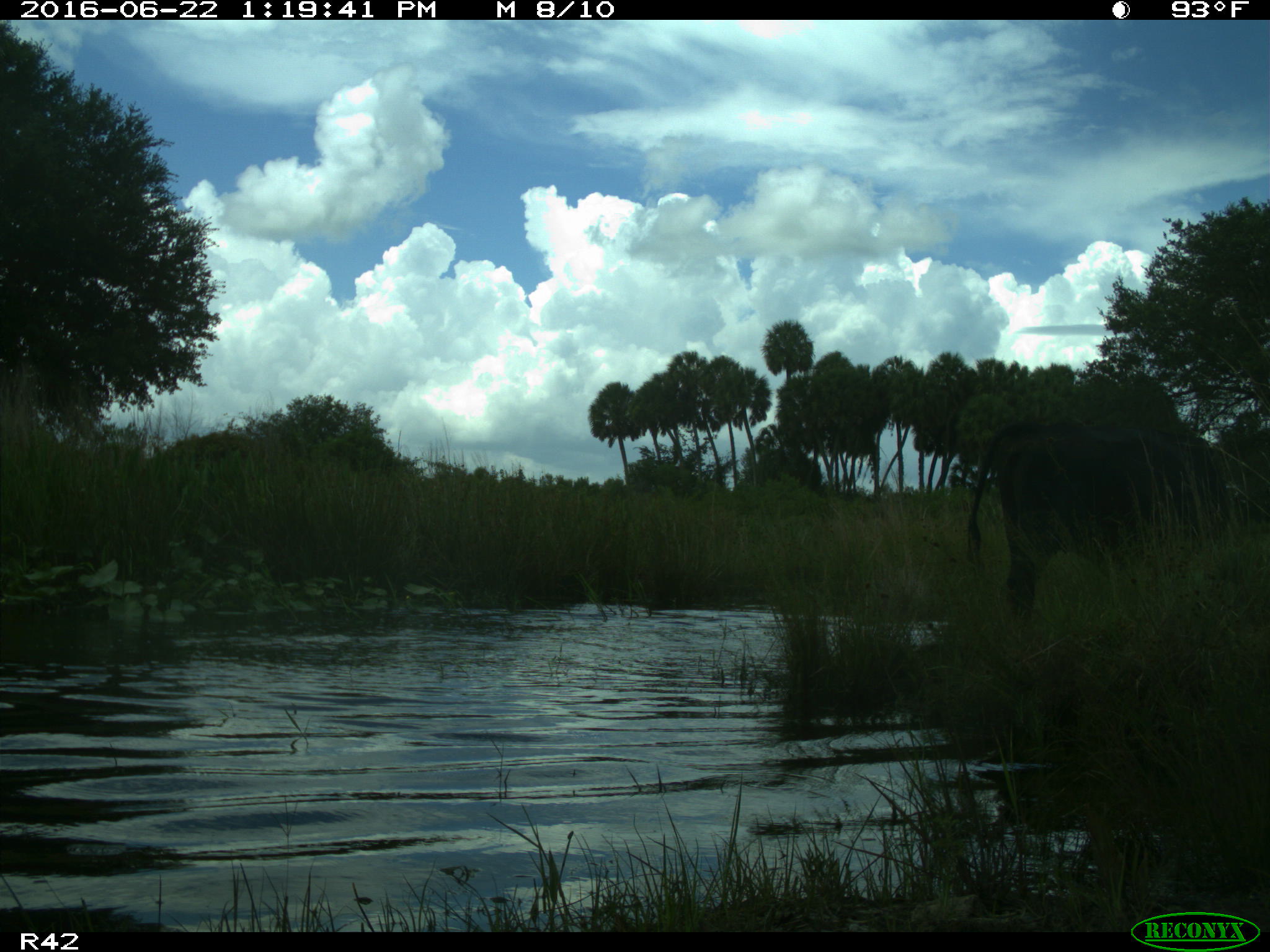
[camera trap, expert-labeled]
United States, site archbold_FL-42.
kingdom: Animalia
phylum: Chordata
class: Mammalia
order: Artiodactyla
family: Bovidae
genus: Bos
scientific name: Bos taurus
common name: domestic cow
Bos taurus (domestic cow).